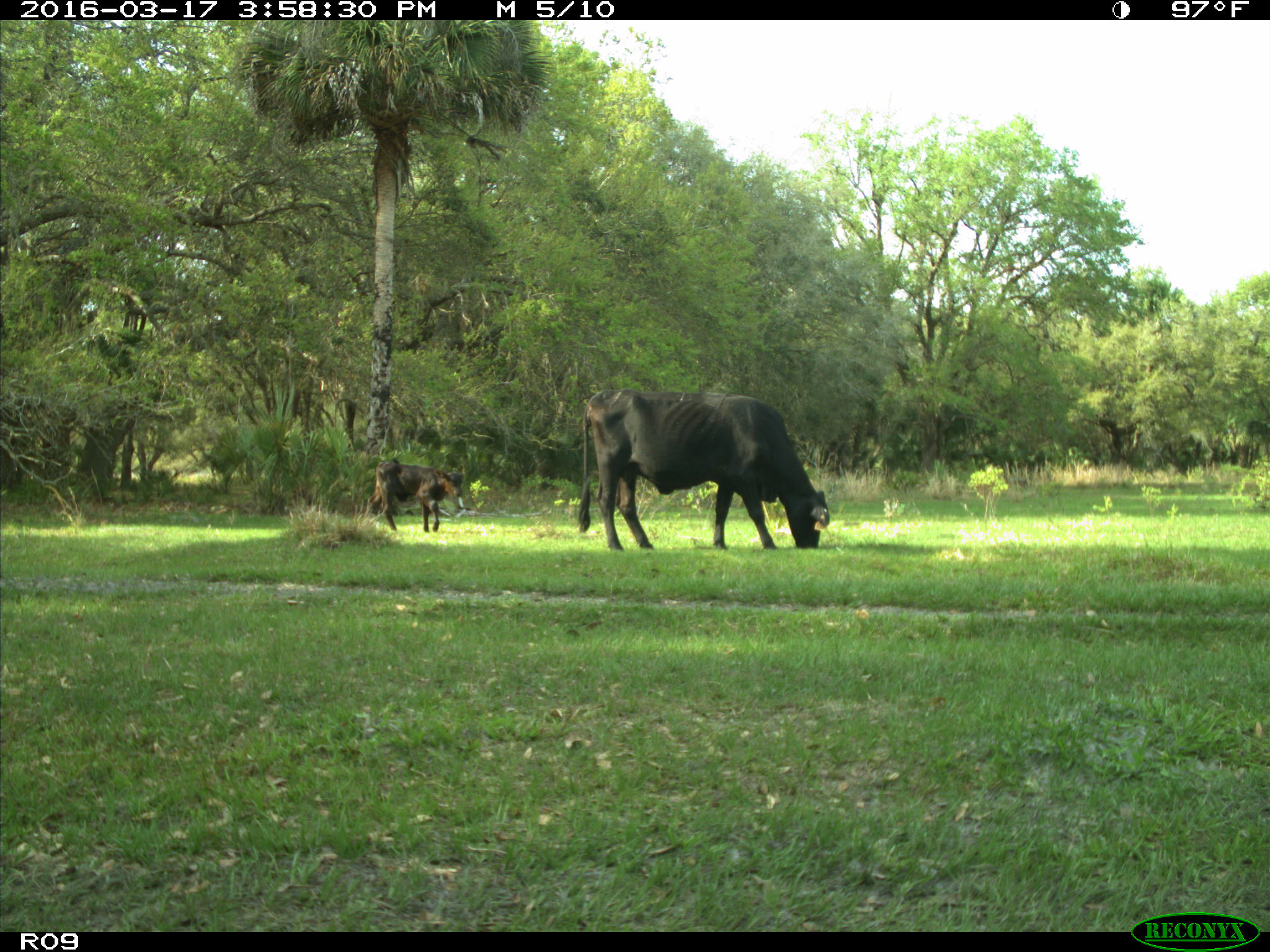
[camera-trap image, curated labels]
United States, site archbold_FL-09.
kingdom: Animalia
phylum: Chordata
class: Mammalia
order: Artiodactyla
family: Bovidae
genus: Bos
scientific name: Bos taurus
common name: domestic cow